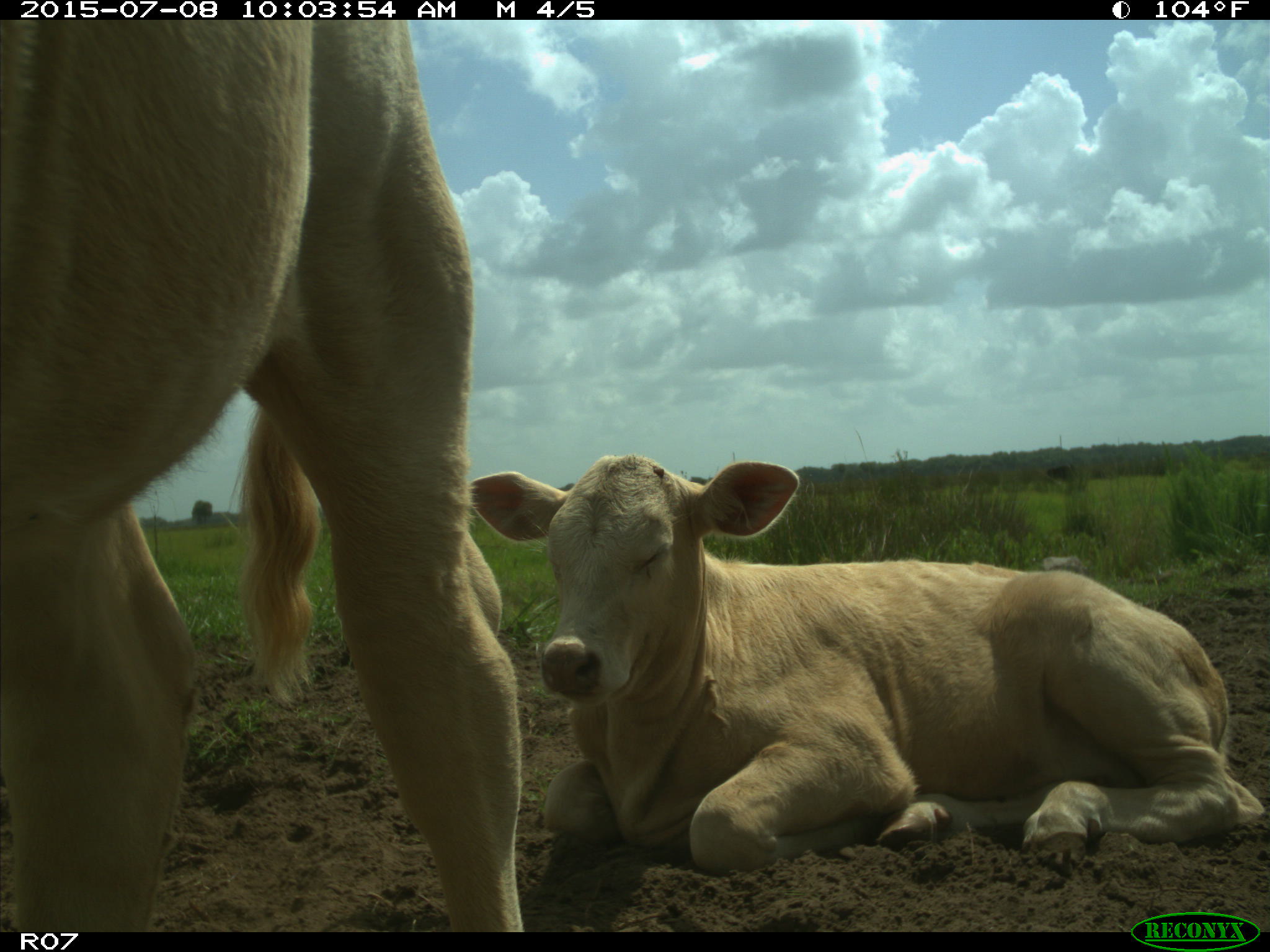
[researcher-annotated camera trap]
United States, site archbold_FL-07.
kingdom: Animalia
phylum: Chordata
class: Mammalia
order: Artiodactyla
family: Bovidae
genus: Bos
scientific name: Bos taurus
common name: domestic cow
Bos taurus (domestic cow).